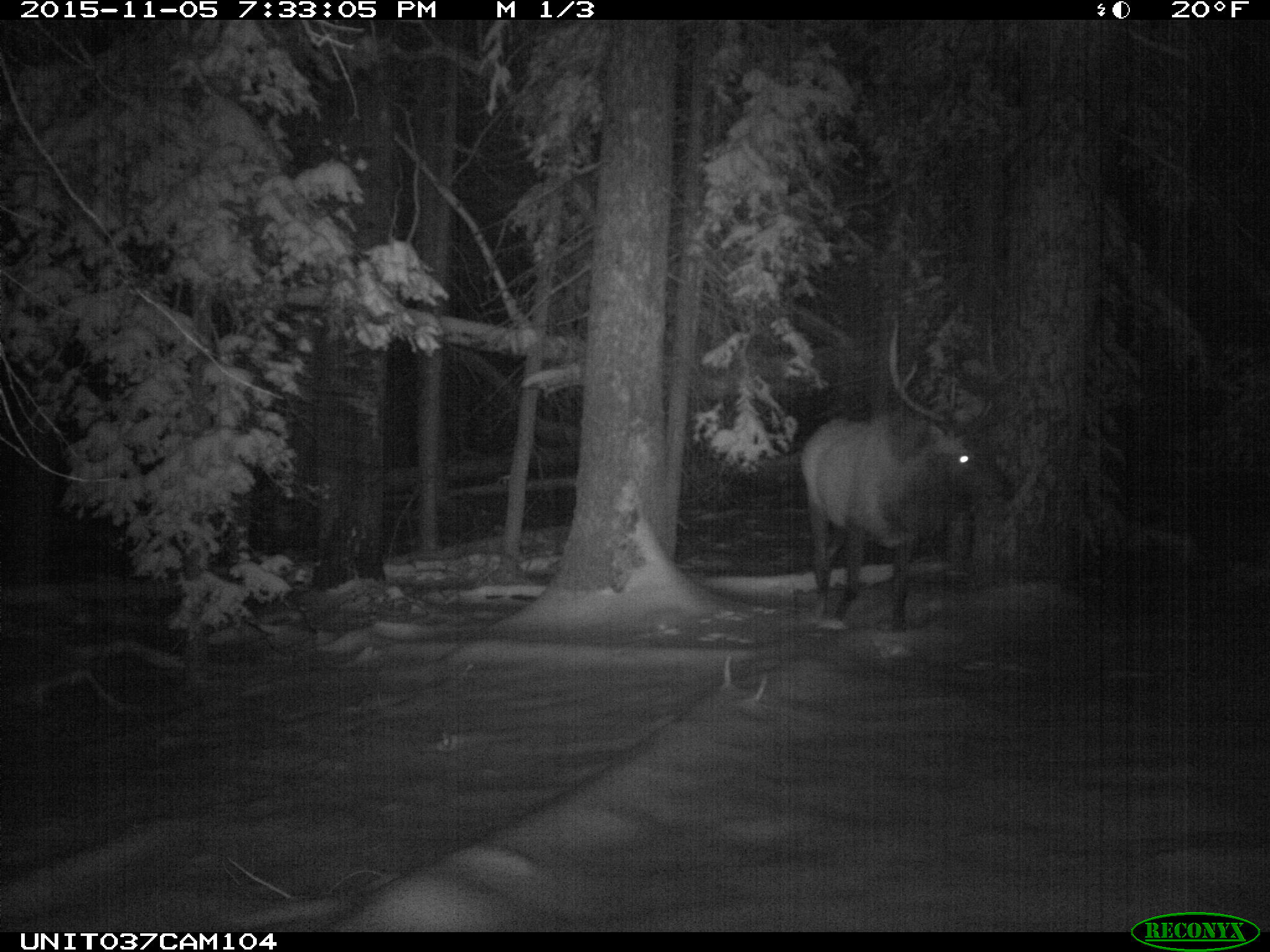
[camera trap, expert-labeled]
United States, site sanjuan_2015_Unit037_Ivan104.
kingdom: Animalia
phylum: Chordata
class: Mammalia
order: Artiodactyla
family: Cervidae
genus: Cervus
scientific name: Cervus elaphus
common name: red deer